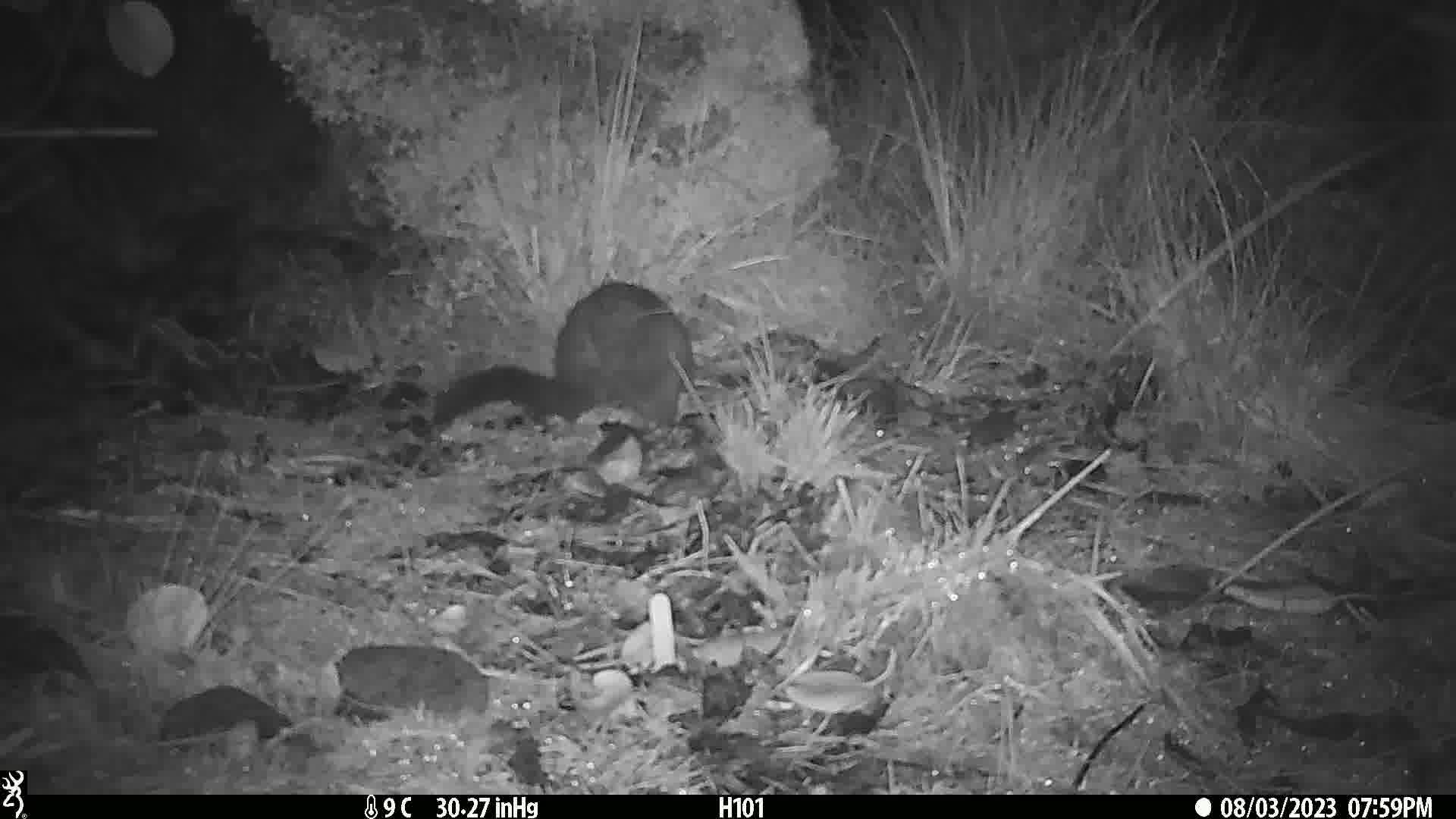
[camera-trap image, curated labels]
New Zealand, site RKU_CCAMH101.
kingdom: Animalia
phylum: Chordata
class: Mammalia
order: Diprotodontia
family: Phalangeridae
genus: Trichosurus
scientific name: Trichosurus vulpecula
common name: common brushtail possum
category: possum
Possum (common brushtail possum) (Trichosurus vulpecula).